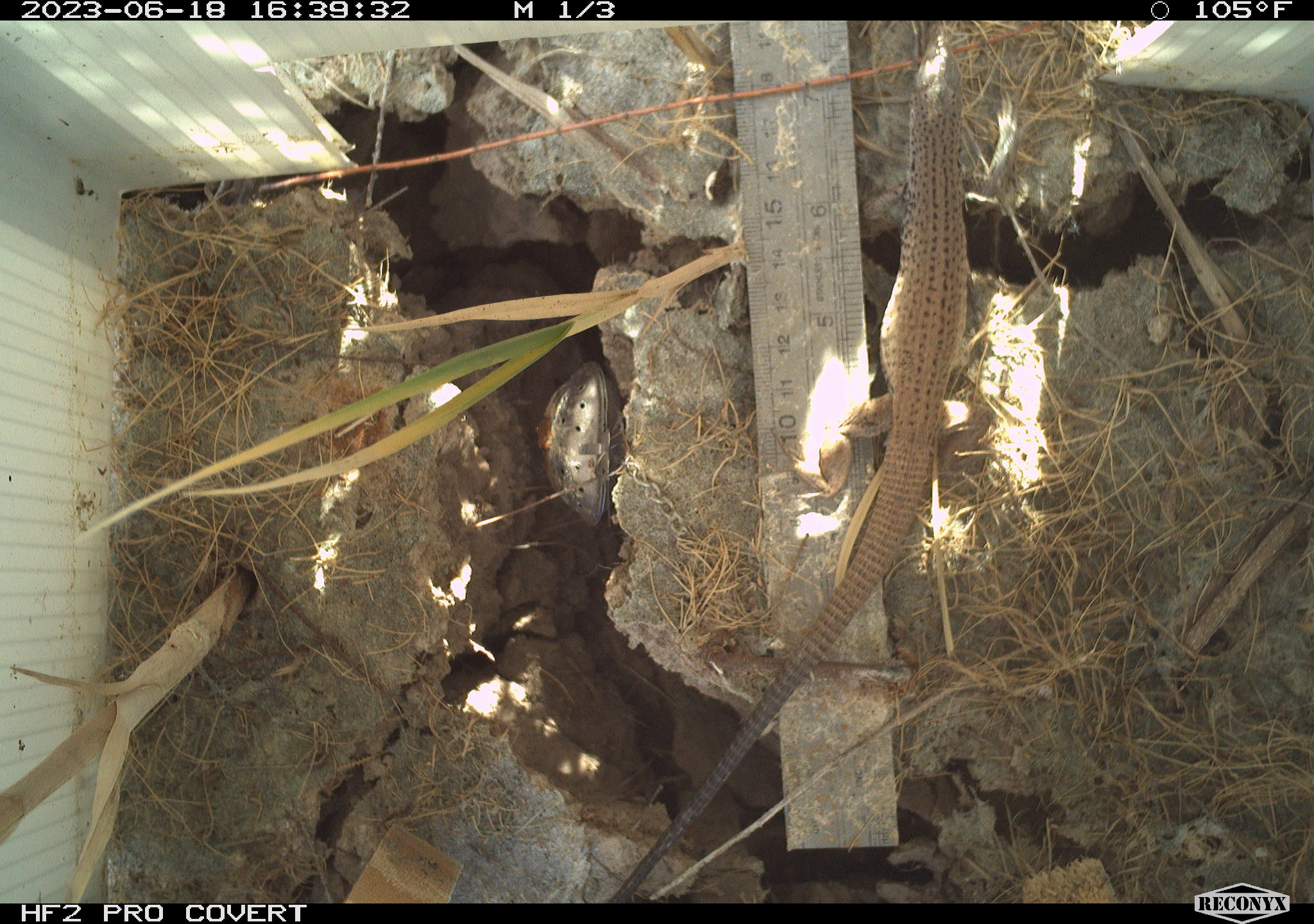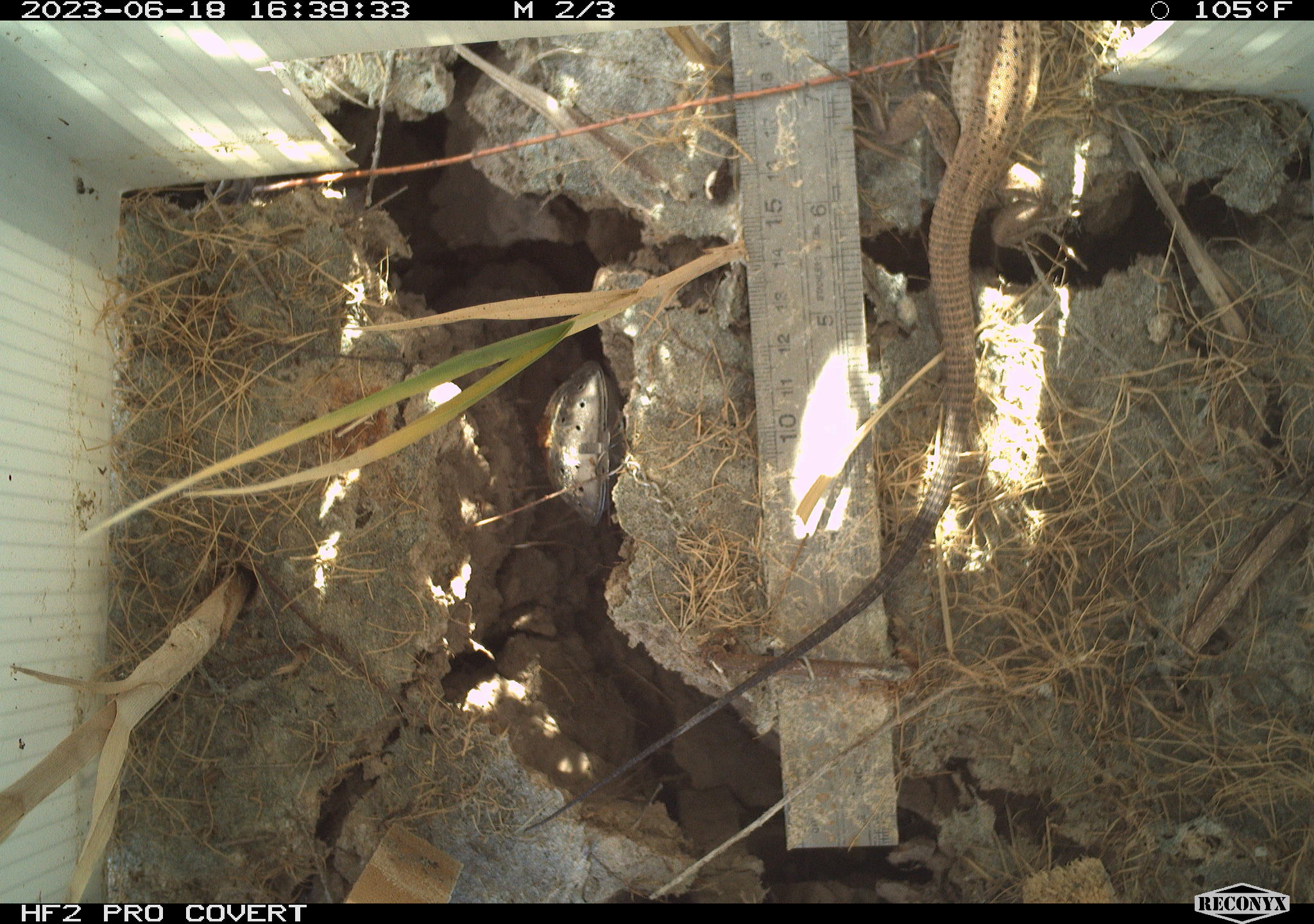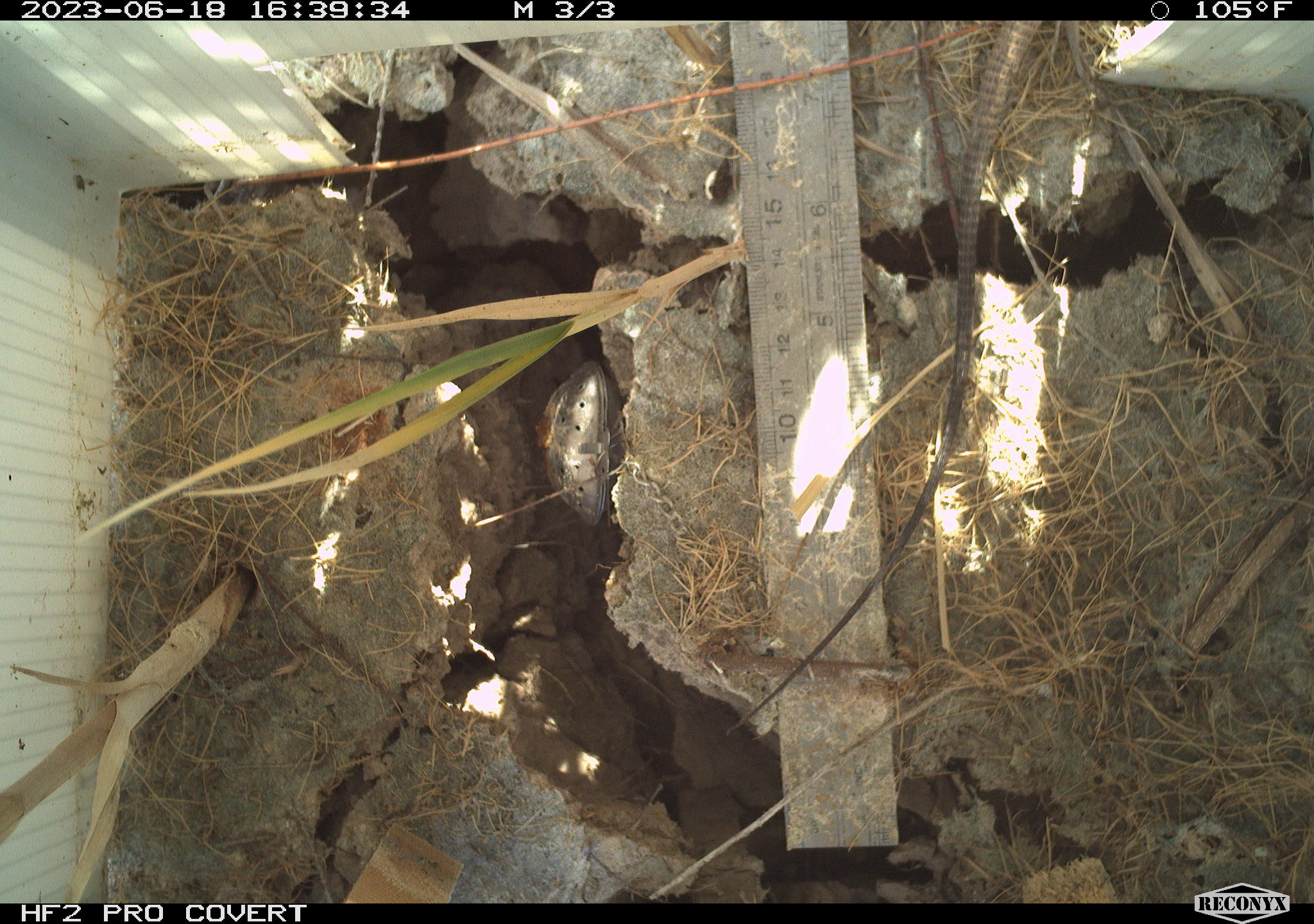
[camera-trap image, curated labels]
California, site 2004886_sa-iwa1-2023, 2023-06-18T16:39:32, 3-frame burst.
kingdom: Animalia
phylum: Chordata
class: Reptilia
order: Squamata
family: Teiidae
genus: Aspidoscelis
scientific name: Aspidoscelis tigris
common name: western whiptail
Western whiptail (Aspidoscelis tigris).